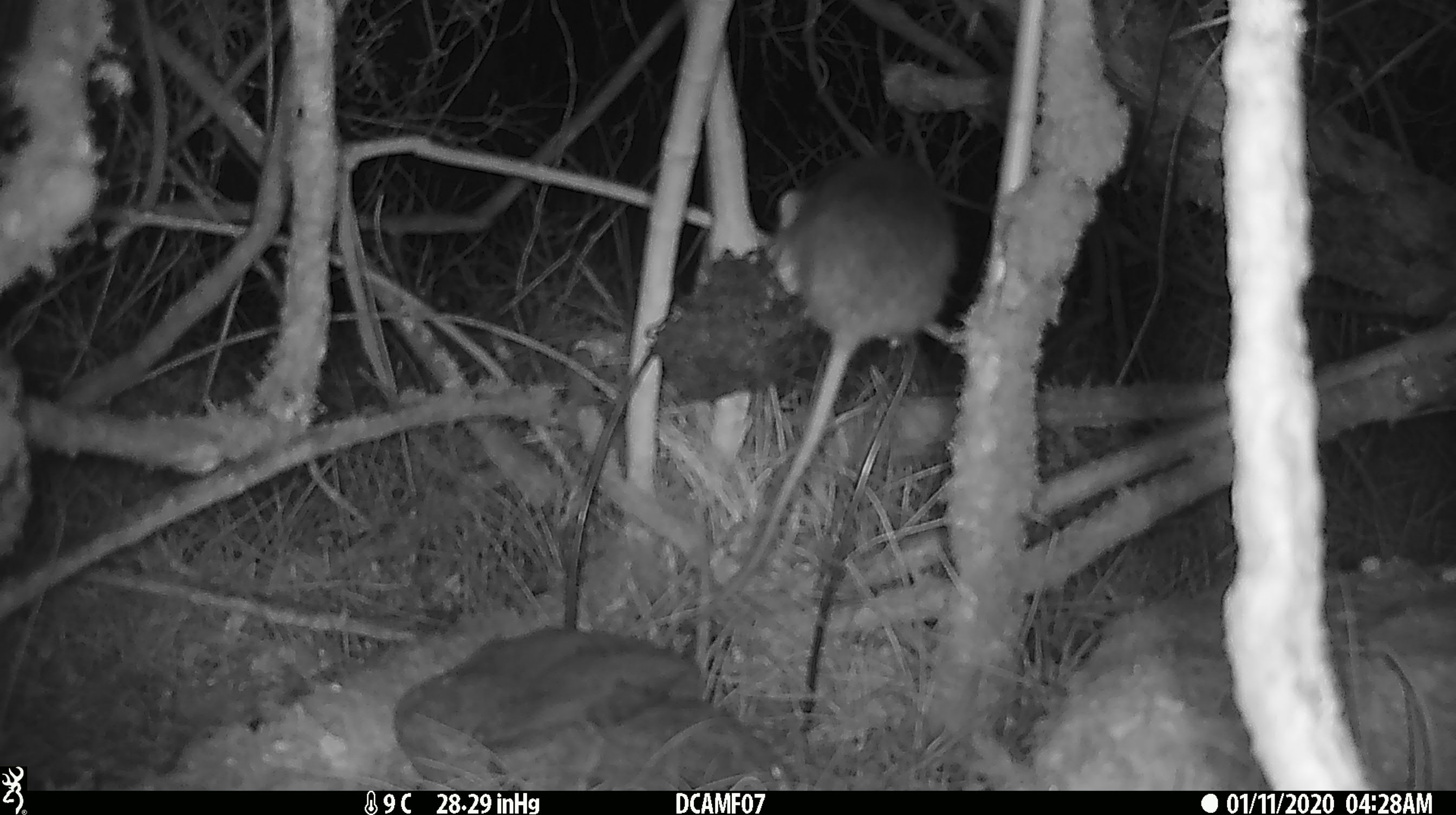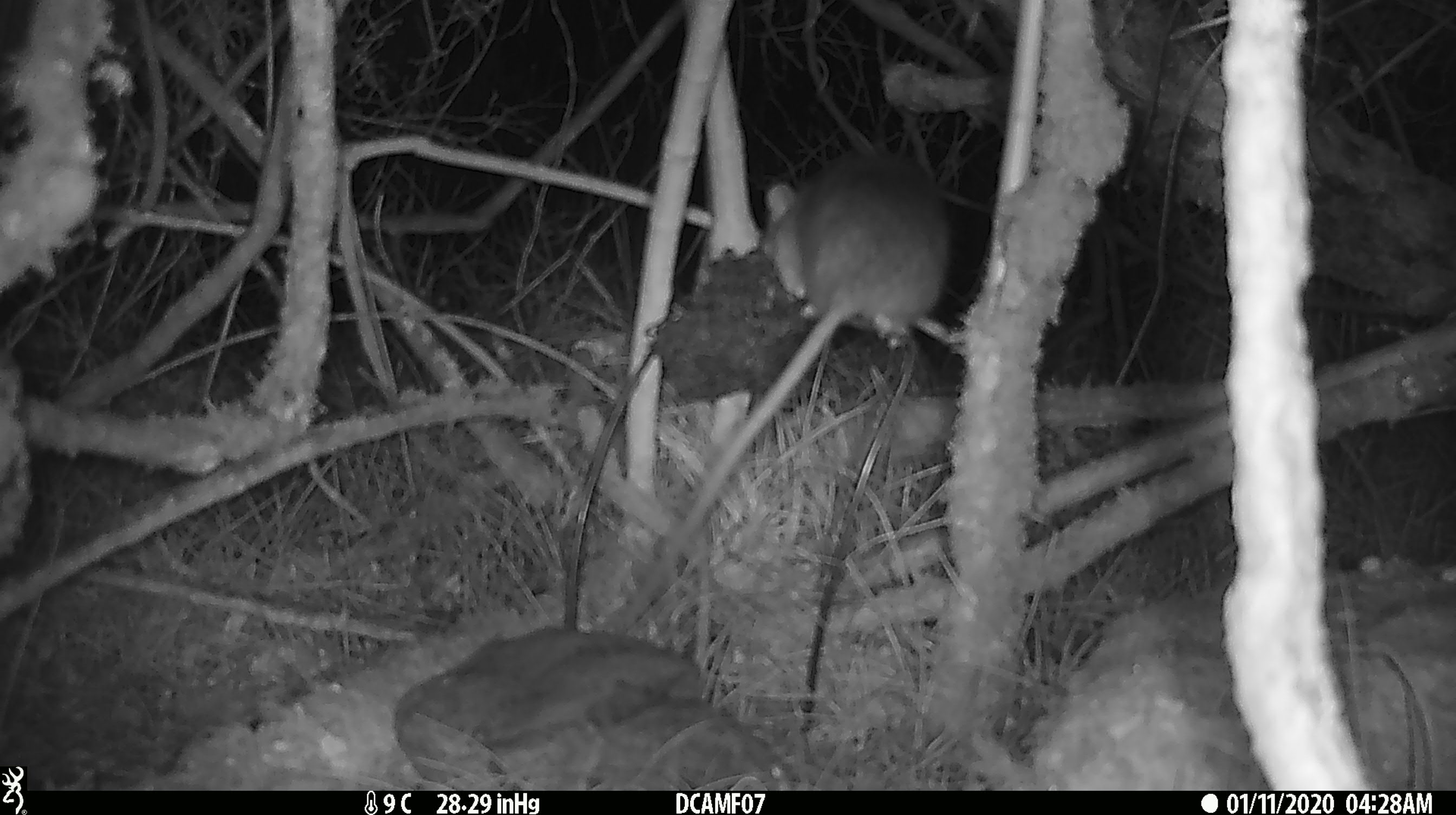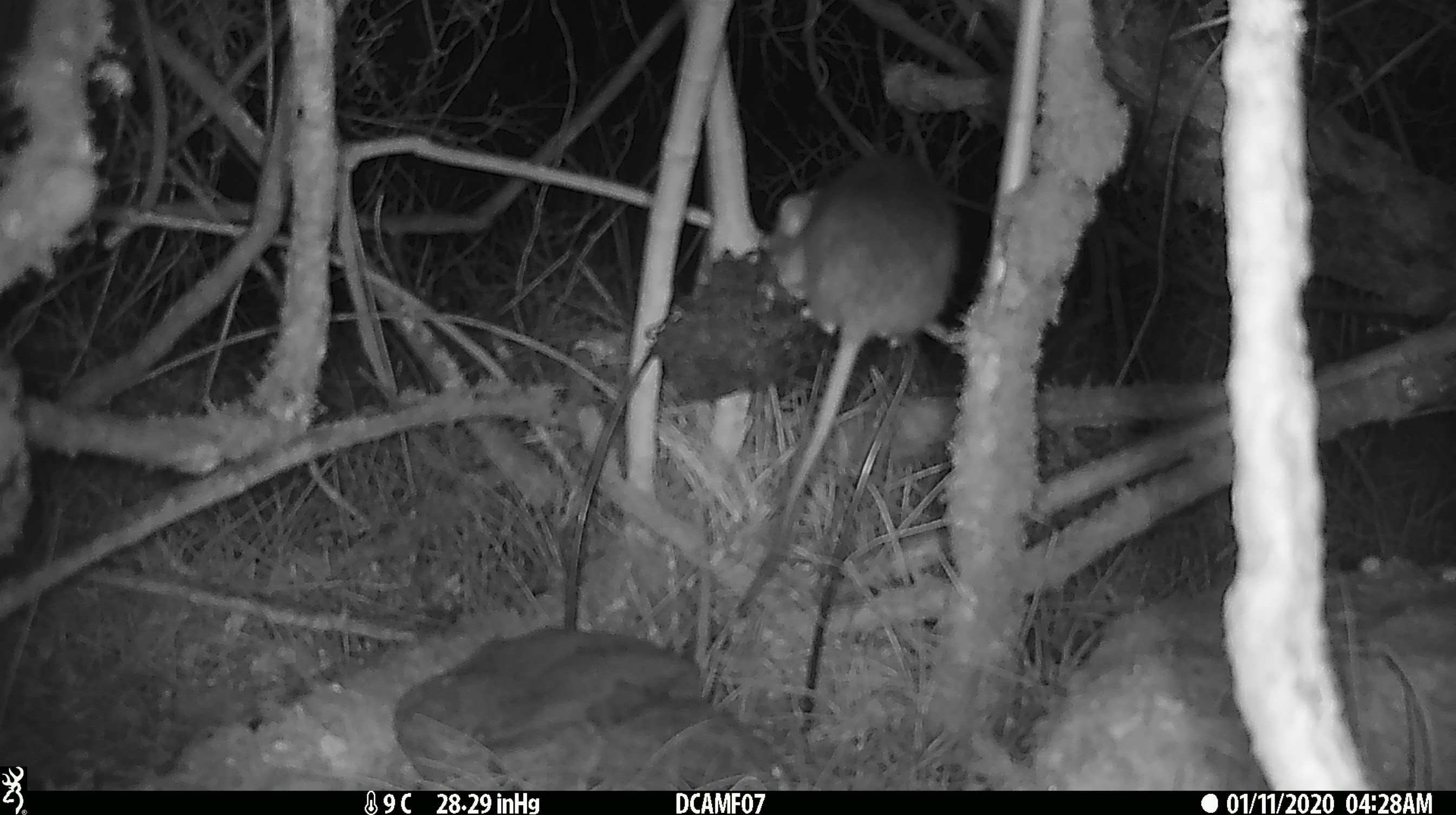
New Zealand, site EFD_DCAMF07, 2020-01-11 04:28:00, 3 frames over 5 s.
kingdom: Animalia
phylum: Chordata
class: Mammalia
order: Rodentia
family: Muridae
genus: Rattus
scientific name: Rattus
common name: rat